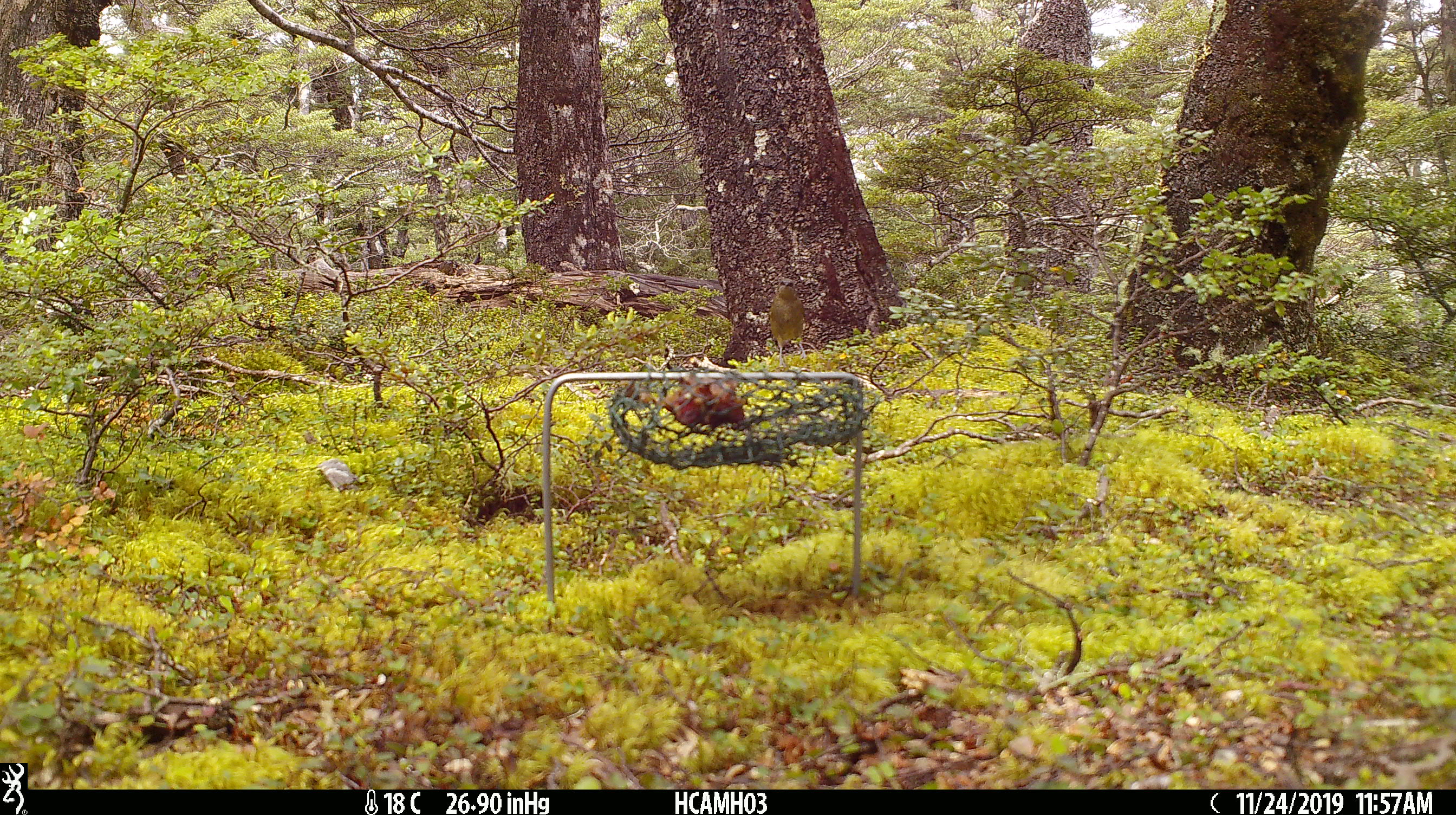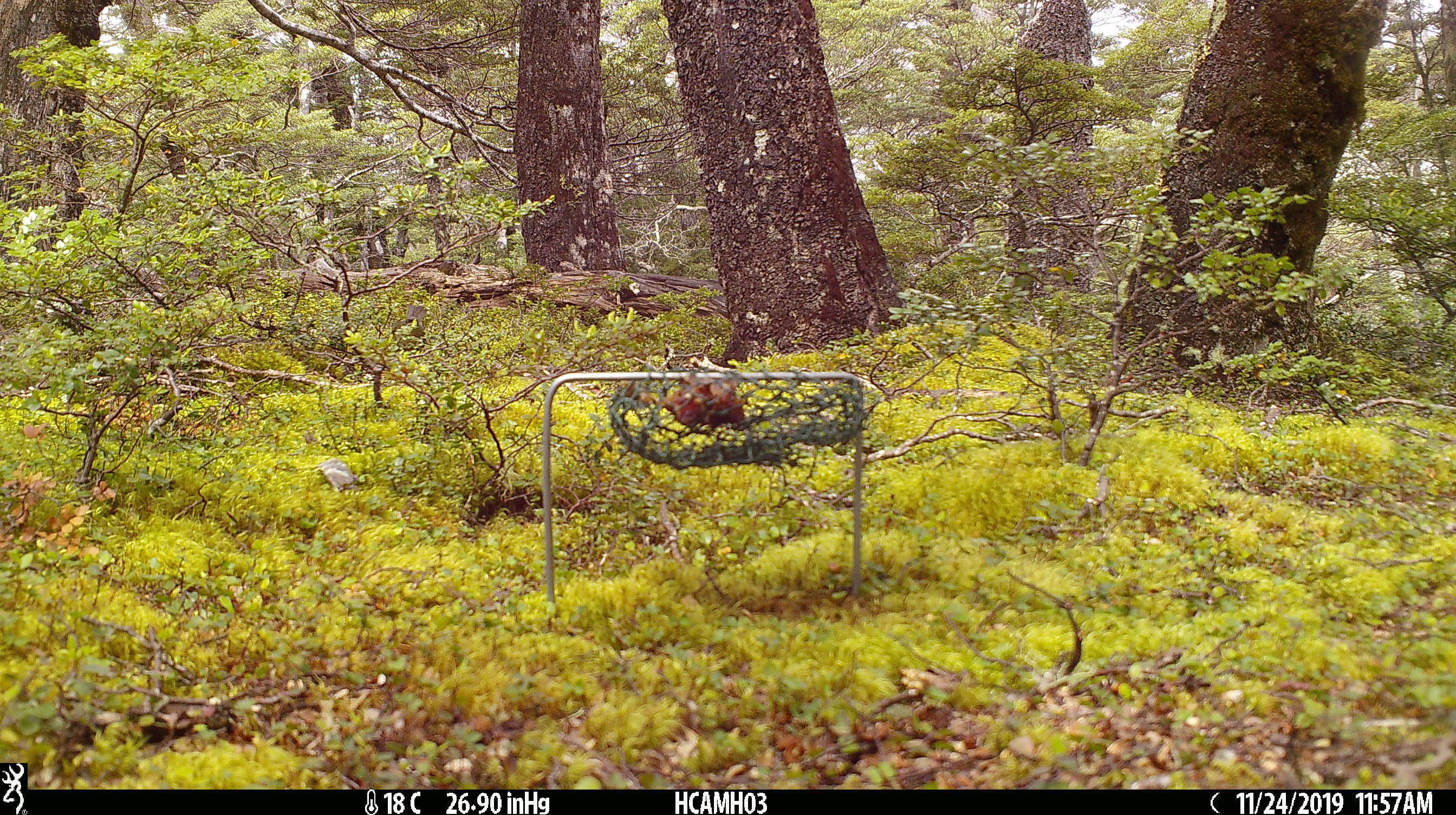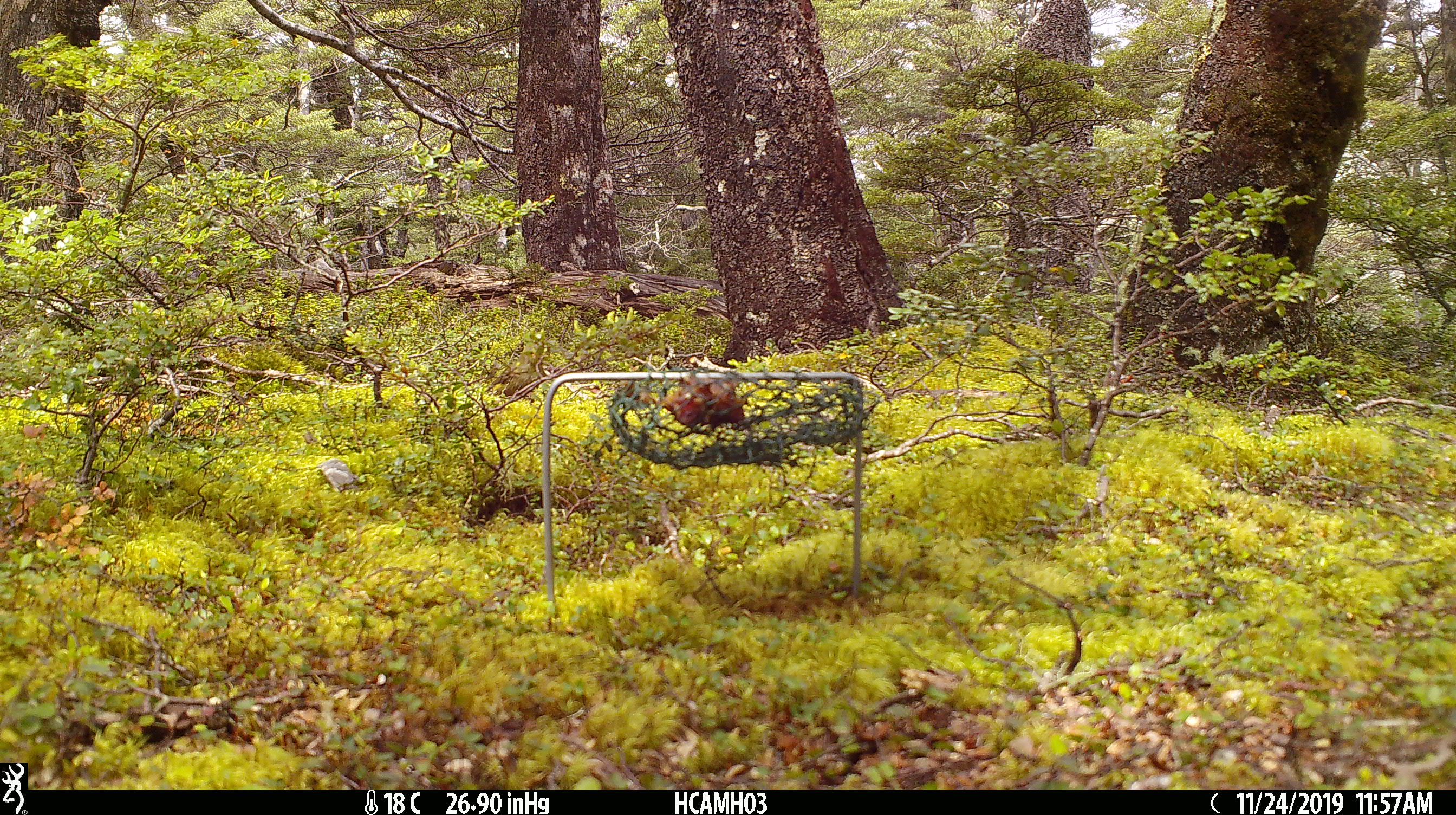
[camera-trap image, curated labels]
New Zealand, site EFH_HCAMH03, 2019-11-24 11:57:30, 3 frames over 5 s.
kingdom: Animalia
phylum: Chordata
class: Aves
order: Passeriformes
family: Meliphagidae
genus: Anthornis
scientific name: Anthornis melanura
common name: new zealand bellbird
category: bellbird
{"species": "bellbird (new zealand bellbird) (Anthornis melanura)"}